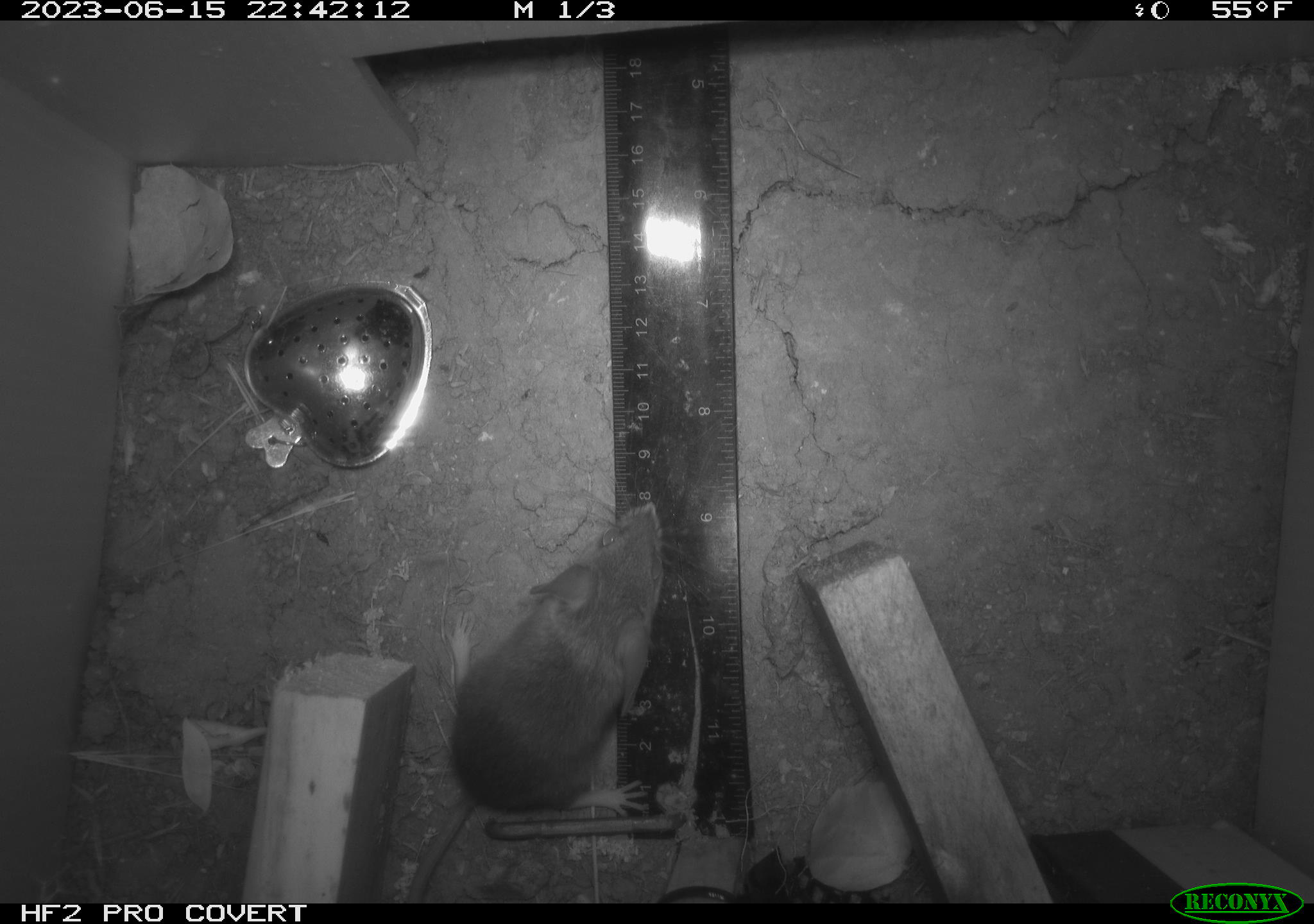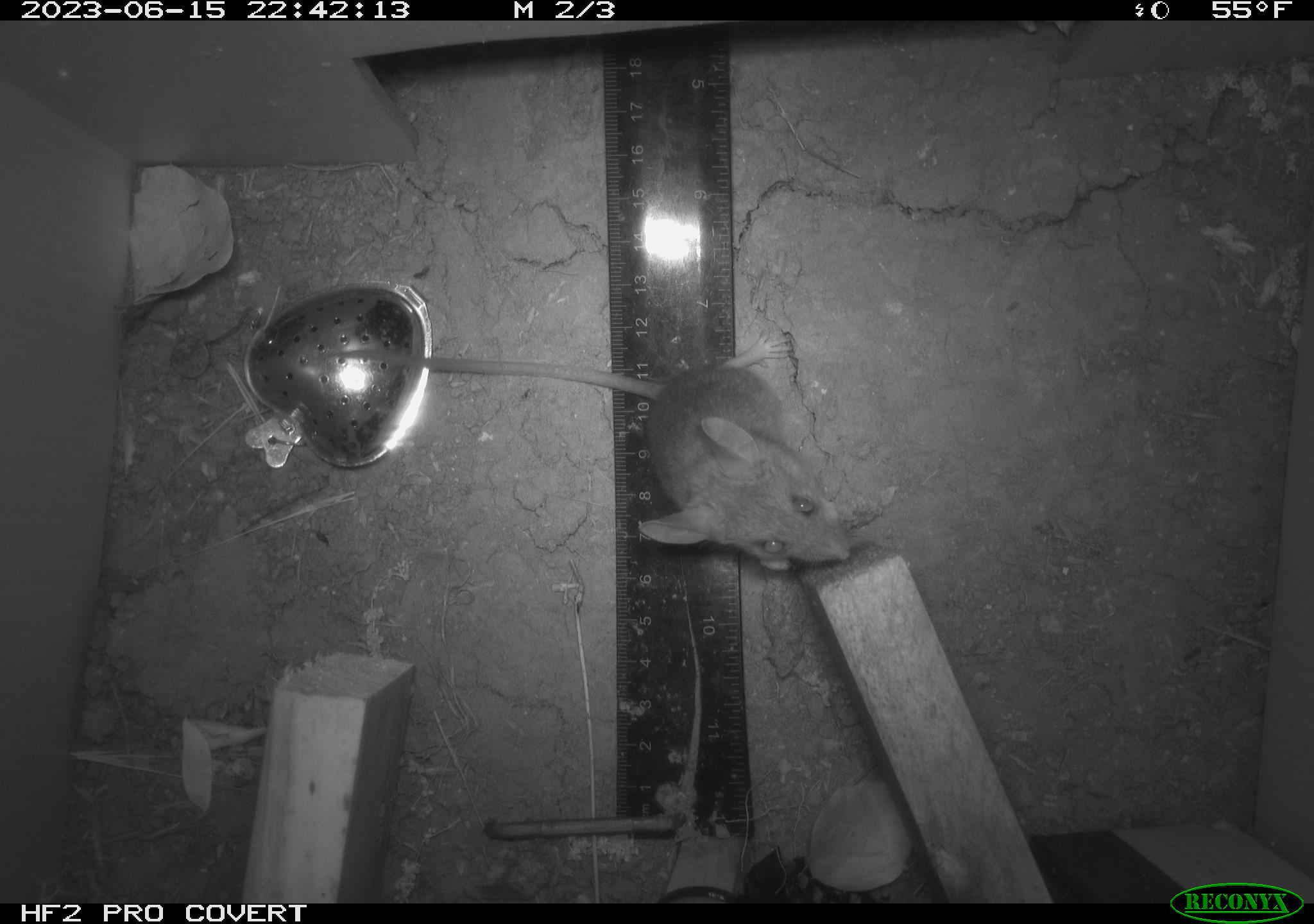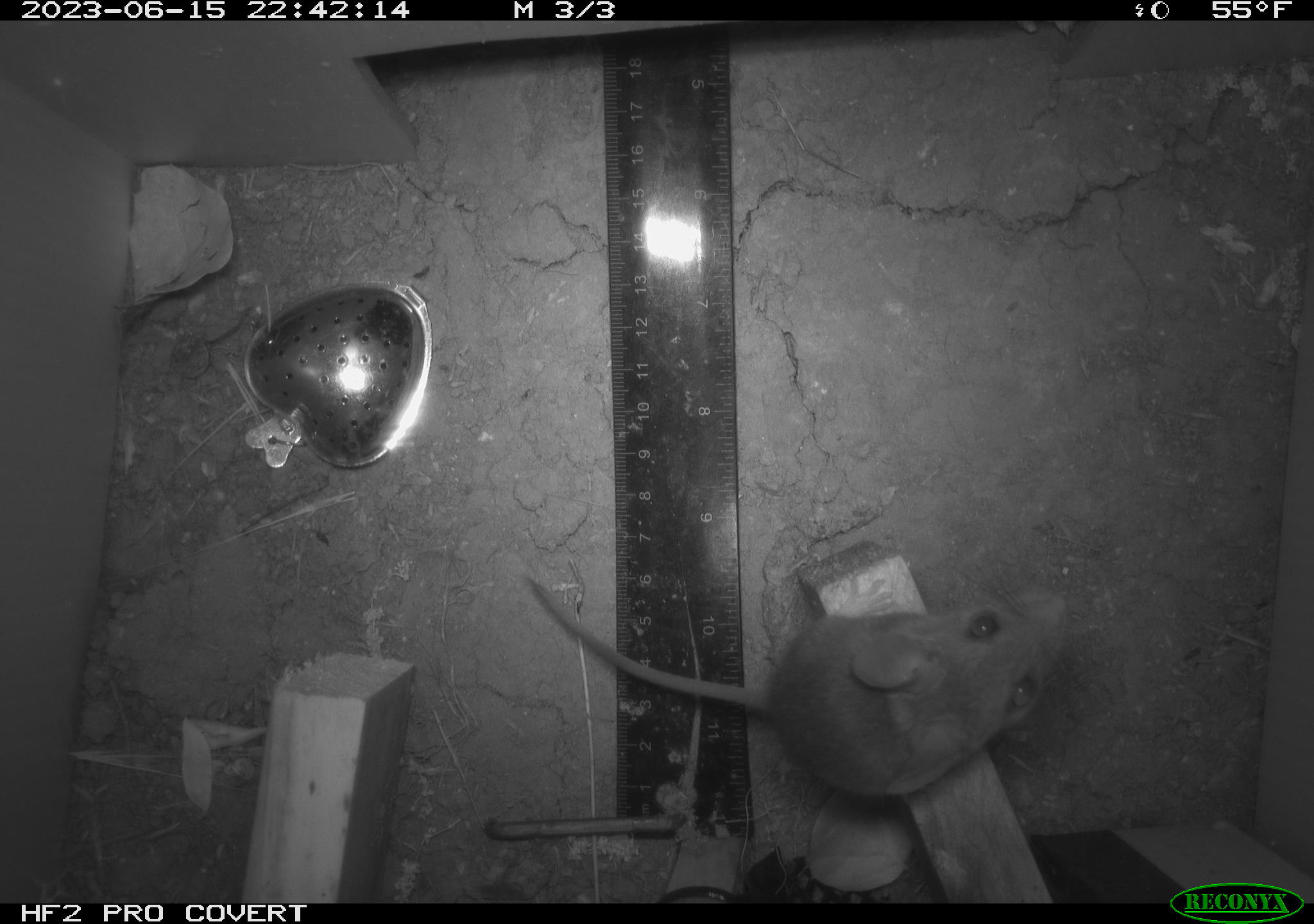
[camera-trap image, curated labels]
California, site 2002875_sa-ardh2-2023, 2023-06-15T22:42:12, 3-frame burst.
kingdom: Animalia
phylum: Chordata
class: Mammalia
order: Rodentia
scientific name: Rodentia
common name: mouse species